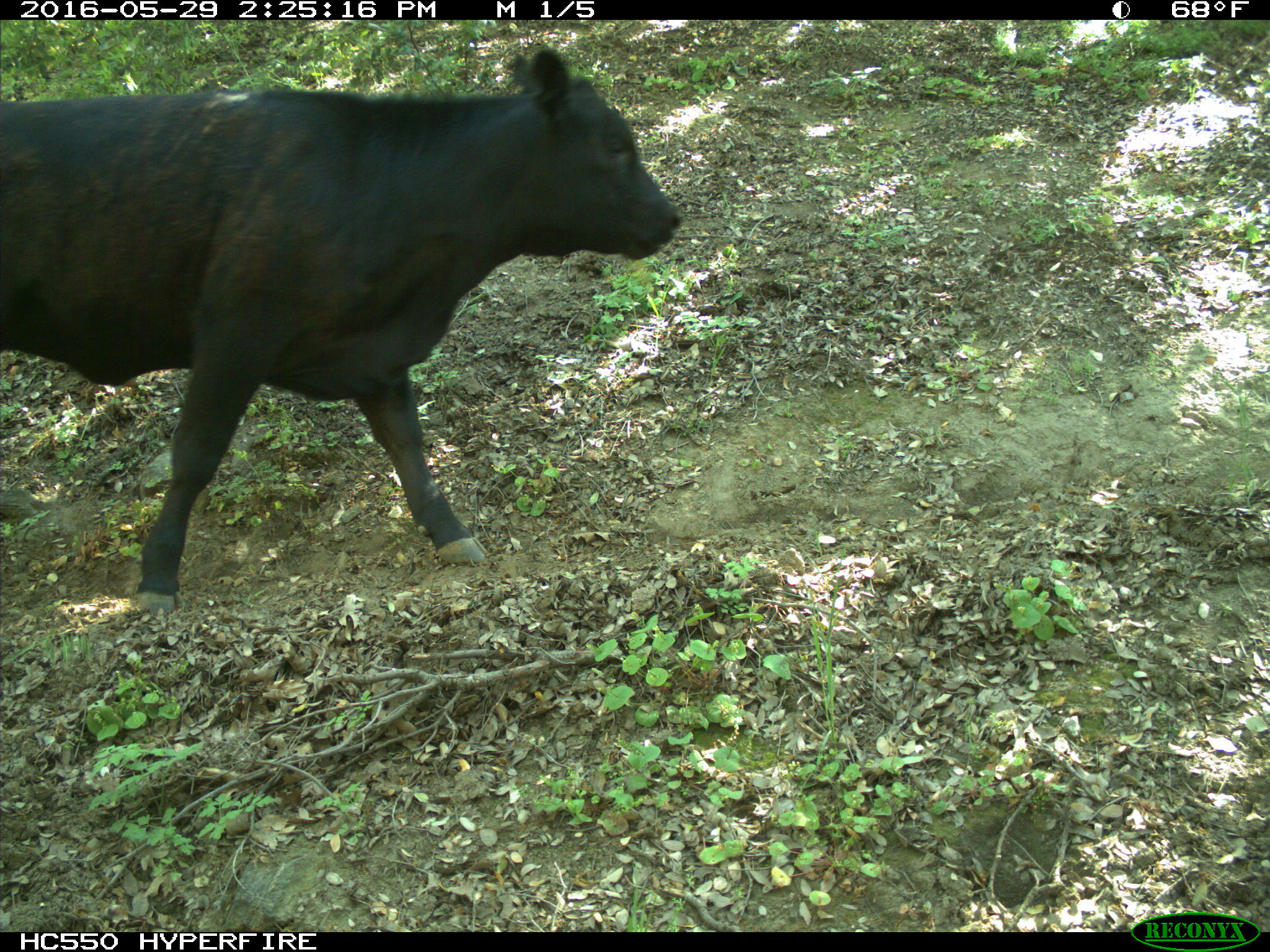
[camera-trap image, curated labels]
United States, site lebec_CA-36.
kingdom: Animalia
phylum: Chordata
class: Mammalia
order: Artiodactyla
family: Bovidae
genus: Bos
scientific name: Bos taurus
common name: domestic cow